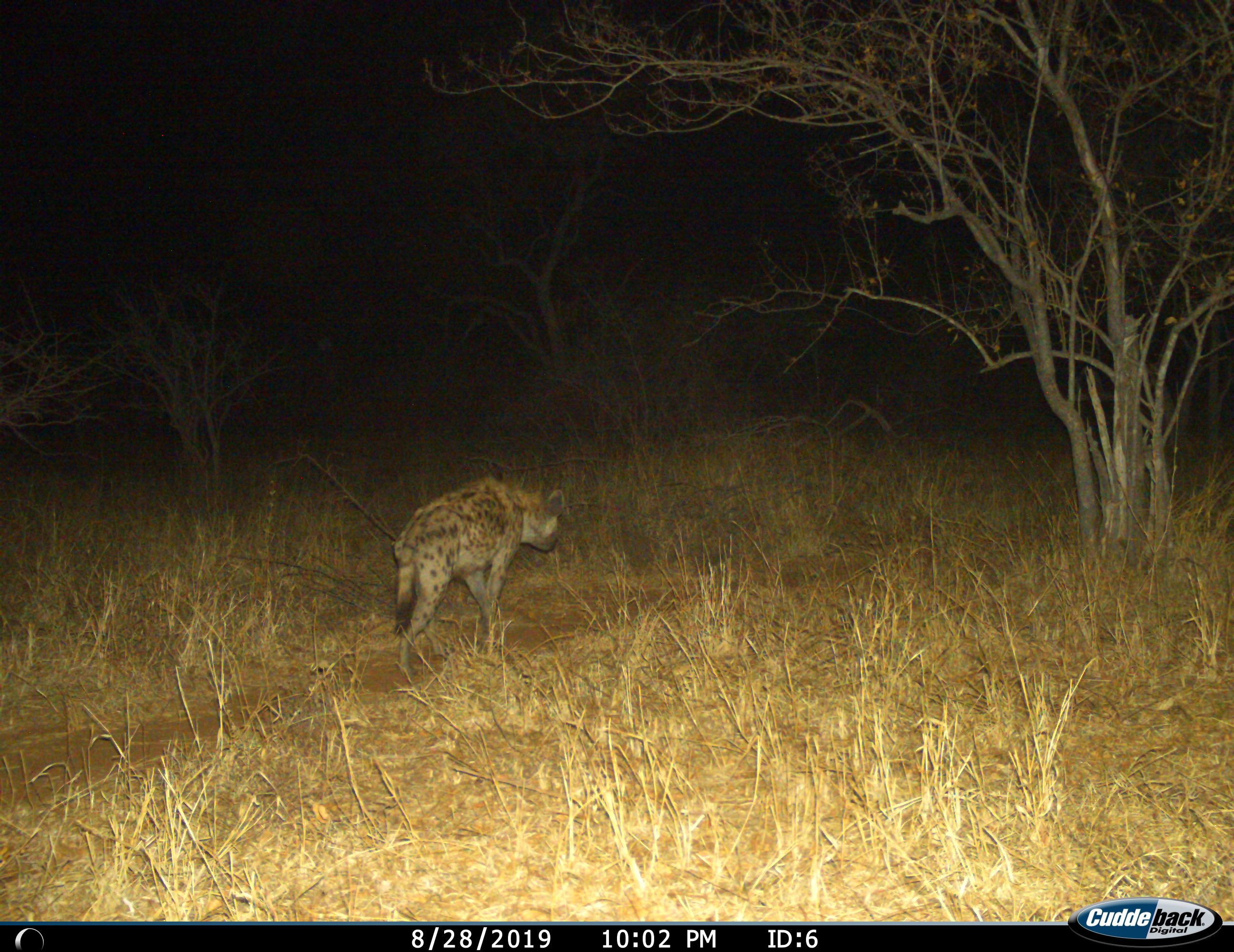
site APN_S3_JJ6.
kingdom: Animalia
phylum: Chordata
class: Mammalia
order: Carnivora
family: Hyaenidae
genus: Crocuta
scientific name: Crocuta crocuta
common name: spotted hyena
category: hyenaspotted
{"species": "hyenaspotted (spotted hyena) (Crocuta crocuta)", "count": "1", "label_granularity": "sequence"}